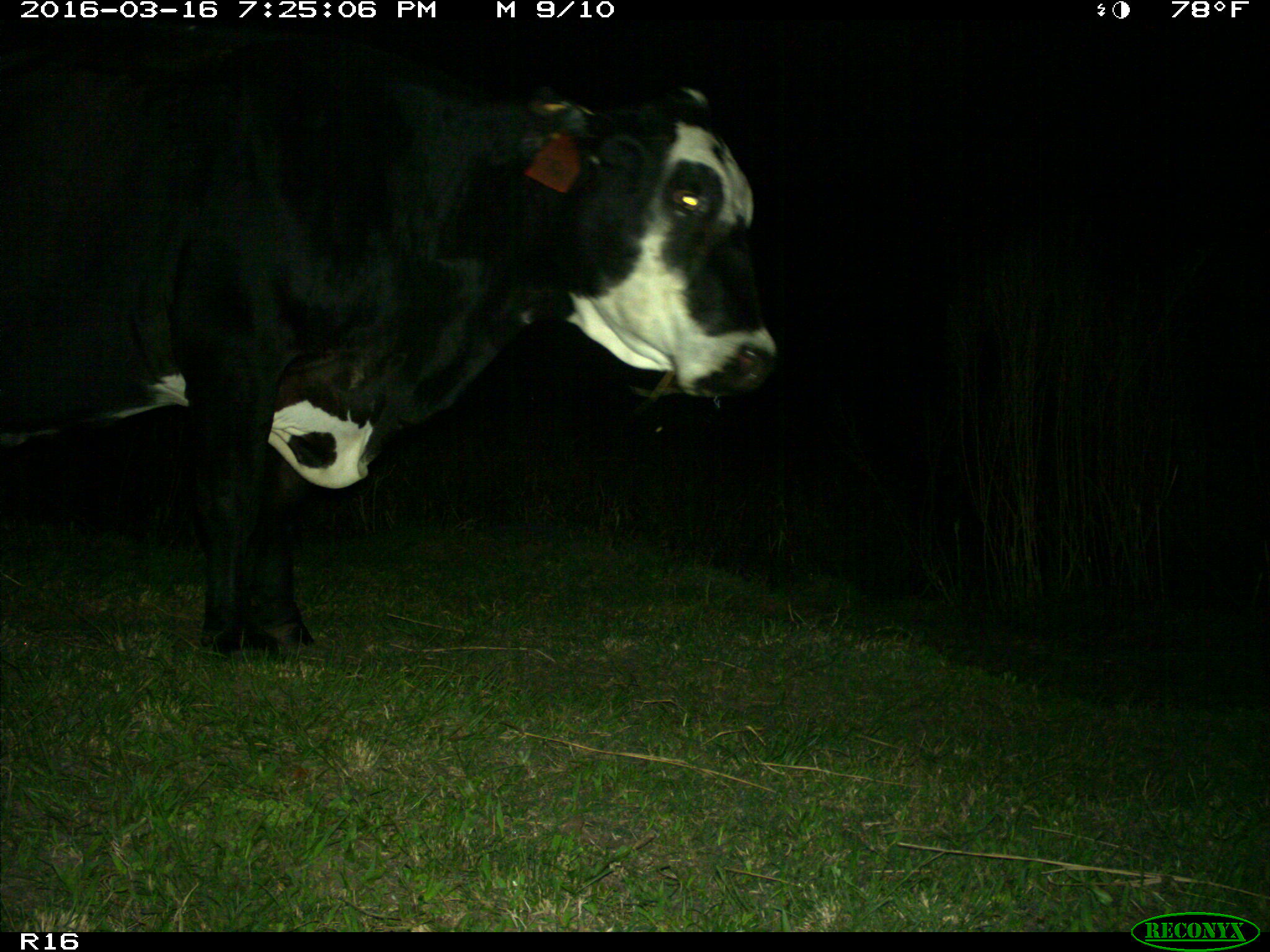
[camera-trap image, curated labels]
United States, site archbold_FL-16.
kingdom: Animalia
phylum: Chordata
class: Mammalia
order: Artiodactyla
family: Bovidae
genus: Bos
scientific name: Bos taurus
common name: domestic cow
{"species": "Bos taurus (domestic cow)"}